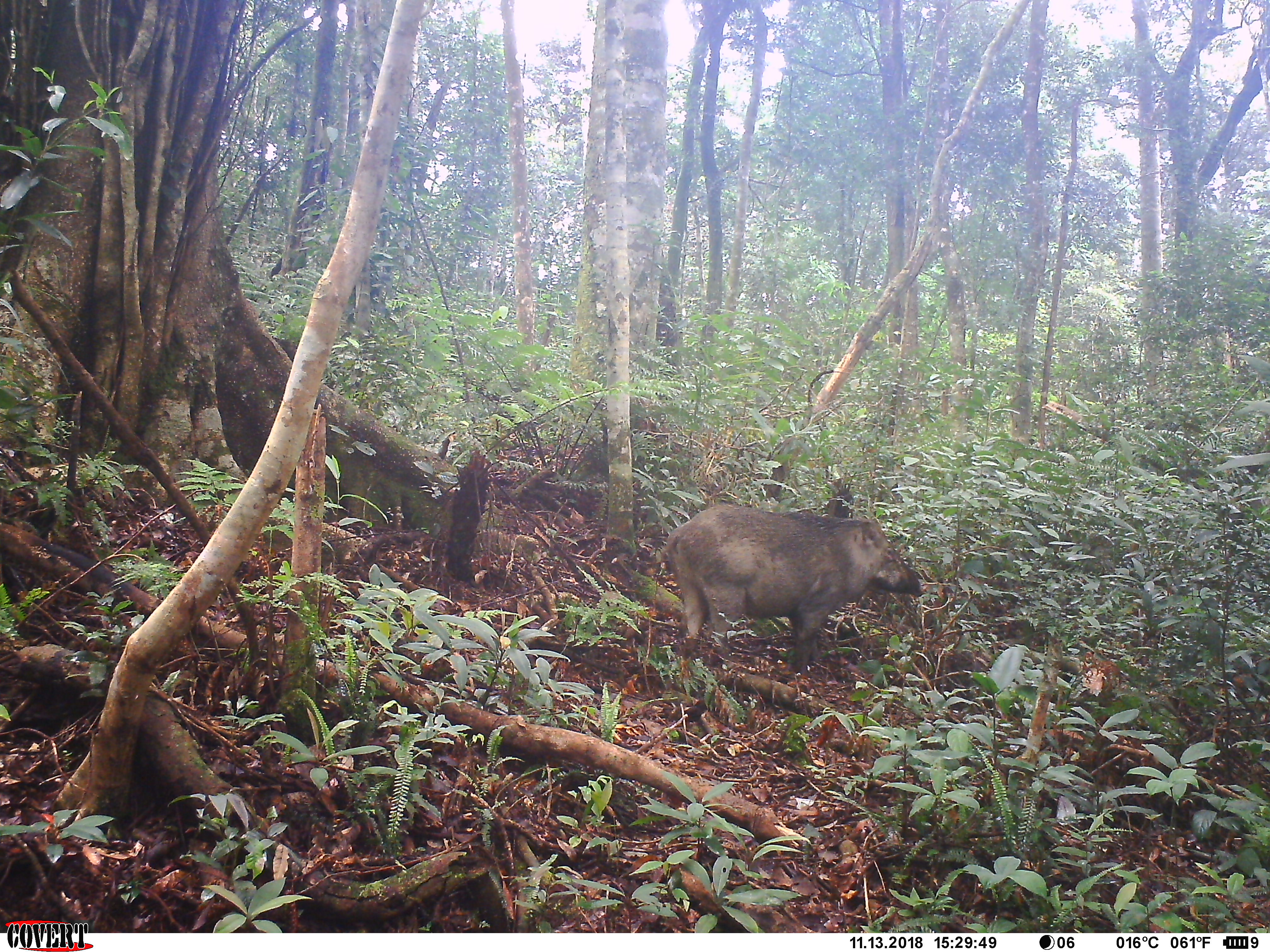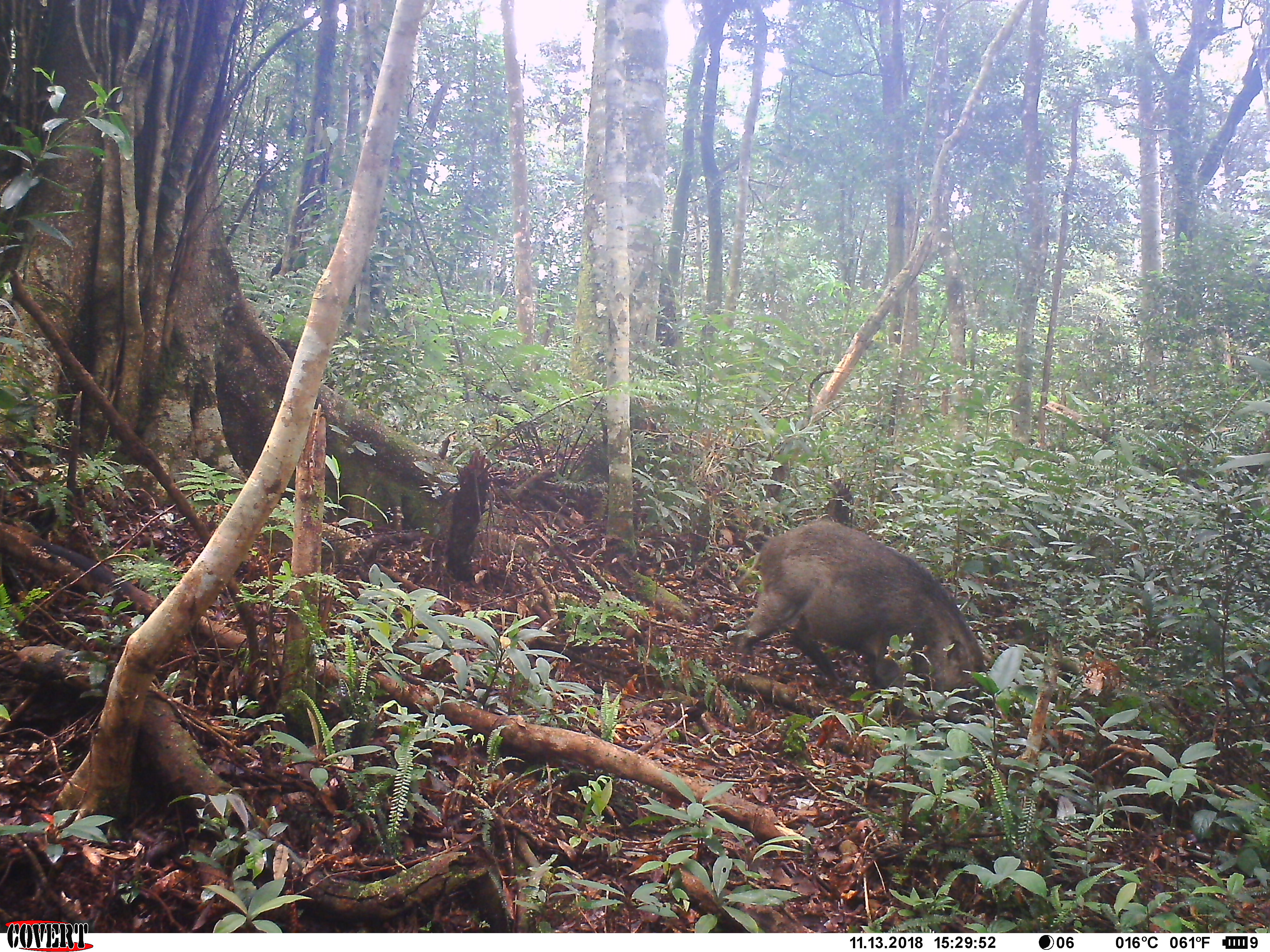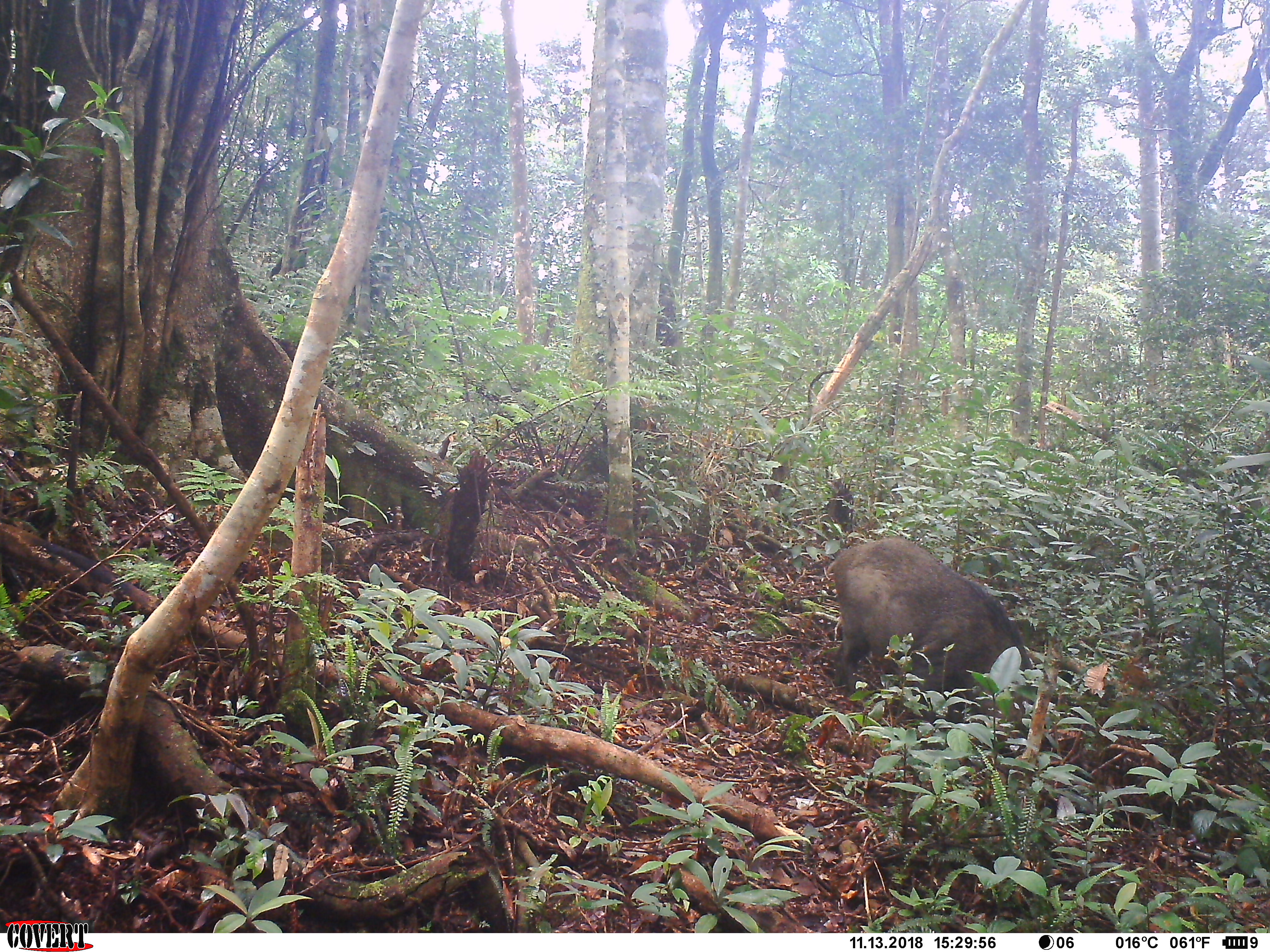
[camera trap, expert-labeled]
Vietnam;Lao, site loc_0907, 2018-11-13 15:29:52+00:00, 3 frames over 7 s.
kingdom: Animalia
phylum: Chordata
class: Mammalia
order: Artiodactyla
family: Suidae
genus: Sus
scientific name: Sus scrofa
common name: eurasian wild pig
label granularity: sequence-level